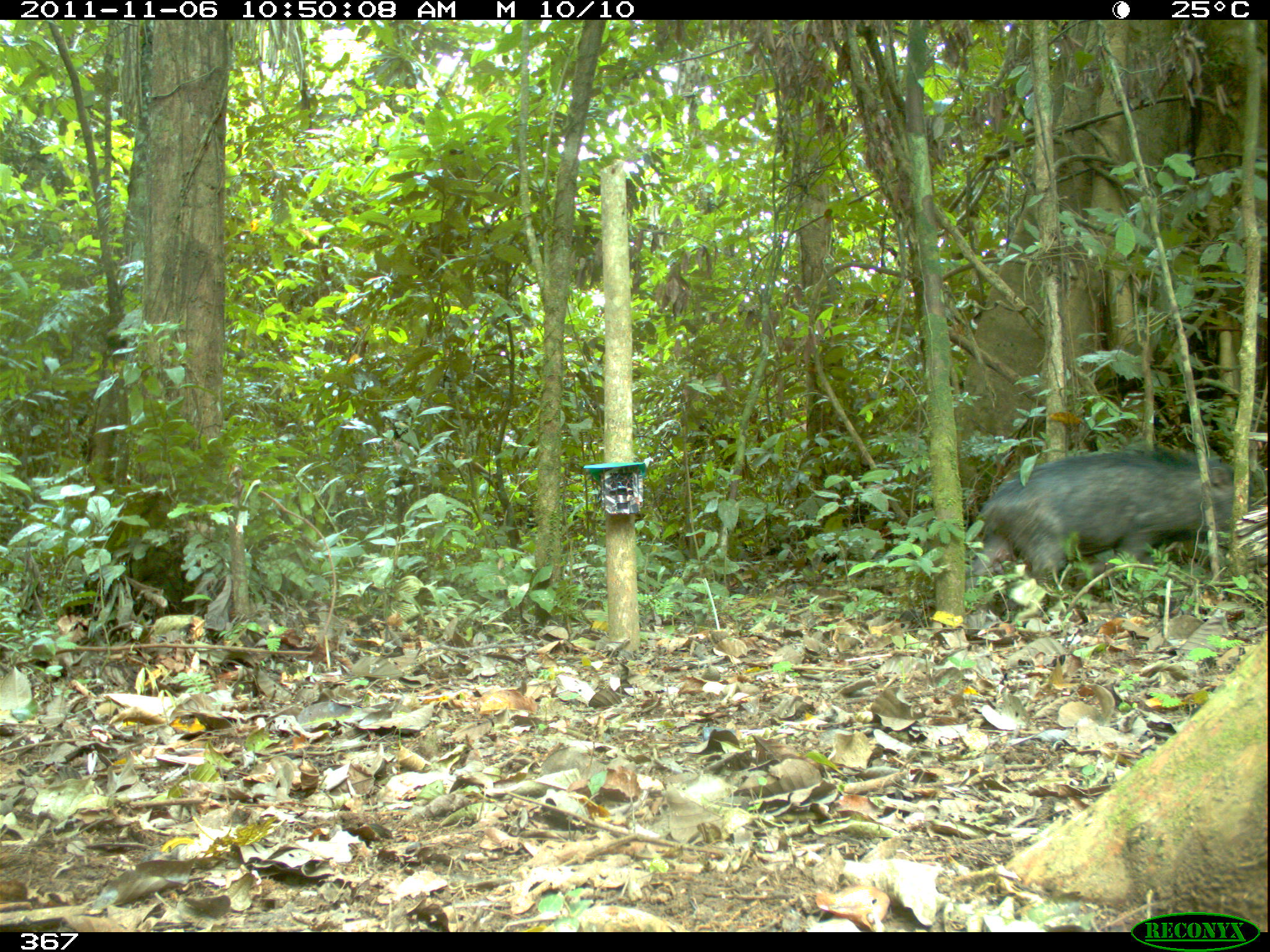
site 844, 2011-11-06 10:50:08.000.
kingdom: Animalia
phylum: Chordata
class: Mammalia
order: Artiodactyla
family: Tayassuidae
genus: Tayassu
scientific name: Tayassu pecari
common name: white-lipped peccary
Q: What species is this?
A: Tayassu pecari (white-lipped peccary).